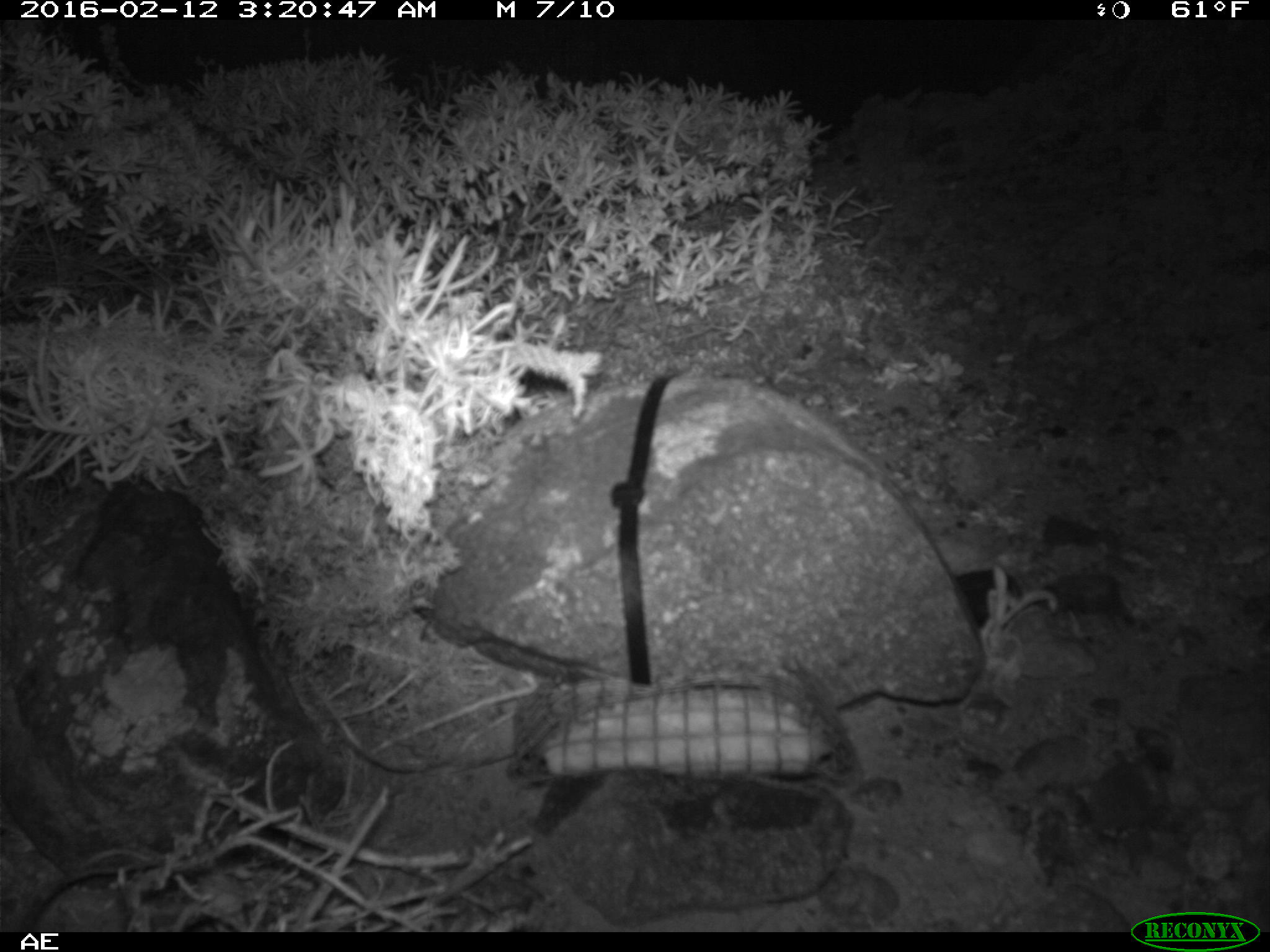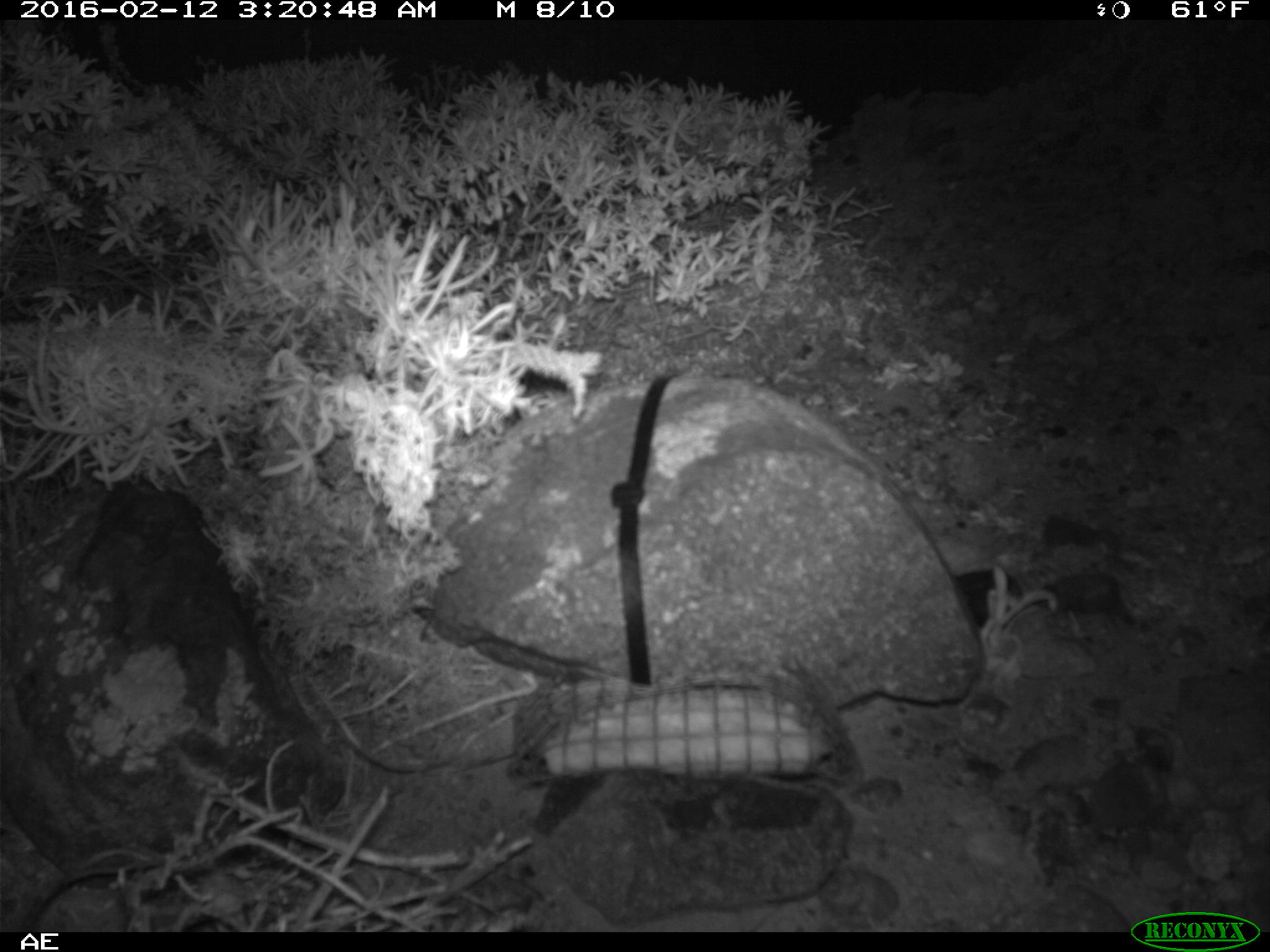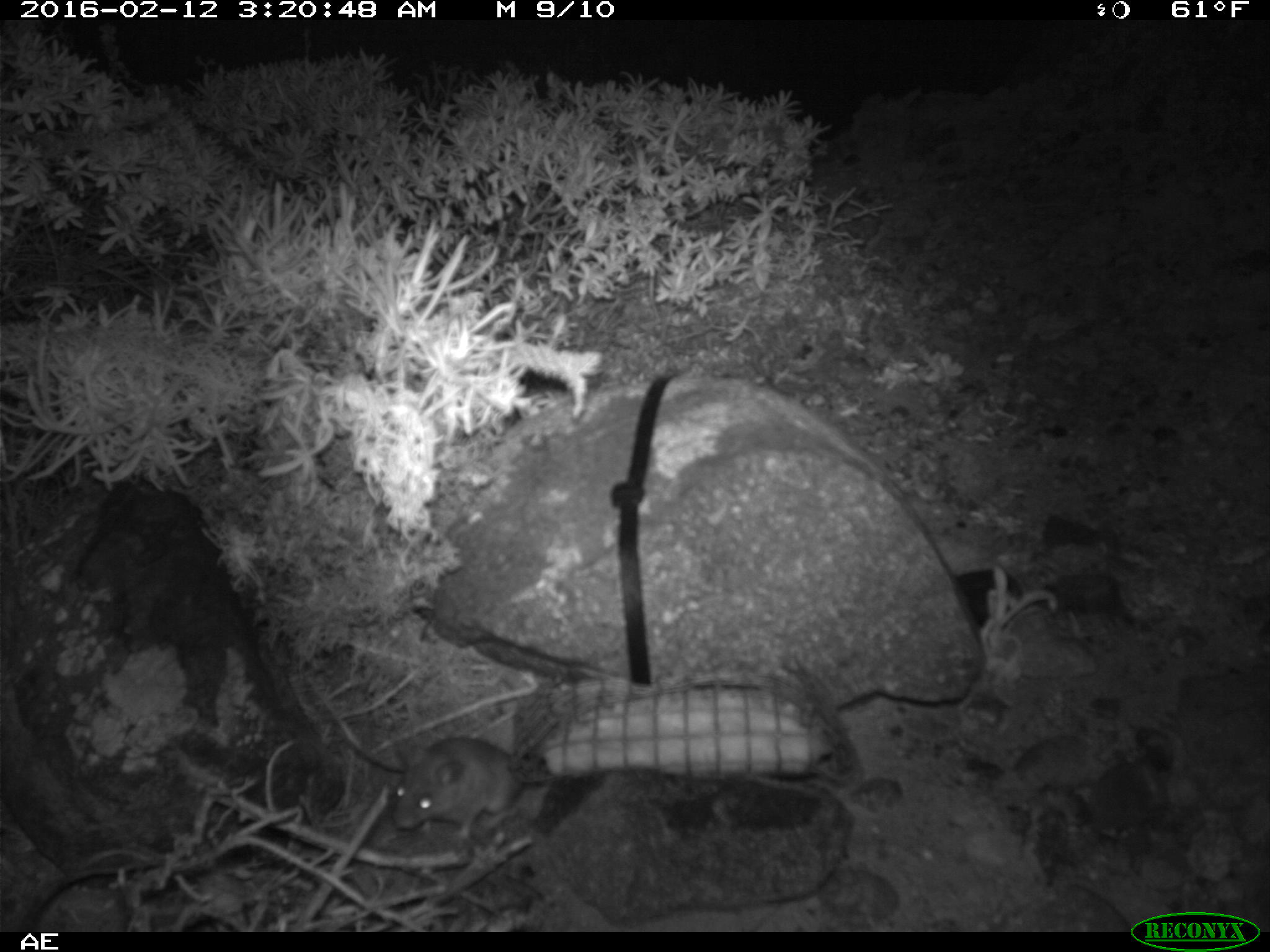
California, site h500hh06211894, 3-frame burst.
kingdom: Animalia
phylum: Chordata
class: Mammalia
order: Rodentia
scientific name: Rodentia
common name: rodent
Rodent (Rodentia).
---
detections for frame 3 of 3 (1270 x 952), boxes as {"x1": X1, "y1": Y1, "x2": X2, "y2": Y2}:
rodent: {"x1": 389, "y1": 737, "x2": 526, "y2": 850}